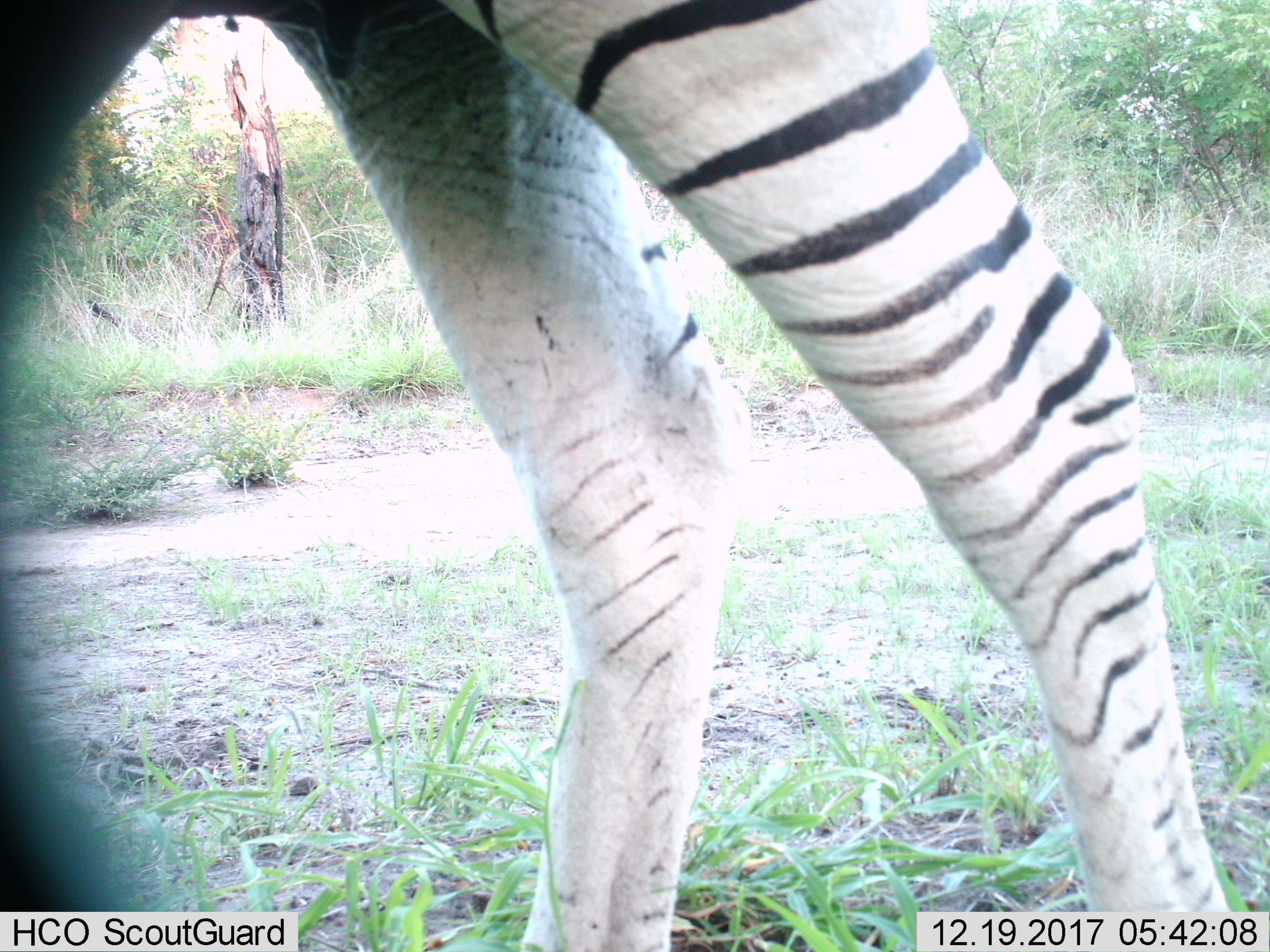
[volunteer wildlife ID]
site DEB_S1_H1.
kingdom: Animalia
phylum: Chordata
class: Mammalia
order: Perissodactyla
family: Equidae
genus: Equus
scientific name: Equus quagga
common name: plains zebra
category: zebraplains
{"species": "zebraplains (plains zebra) (Equus quagga)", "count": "1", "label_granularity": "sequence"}